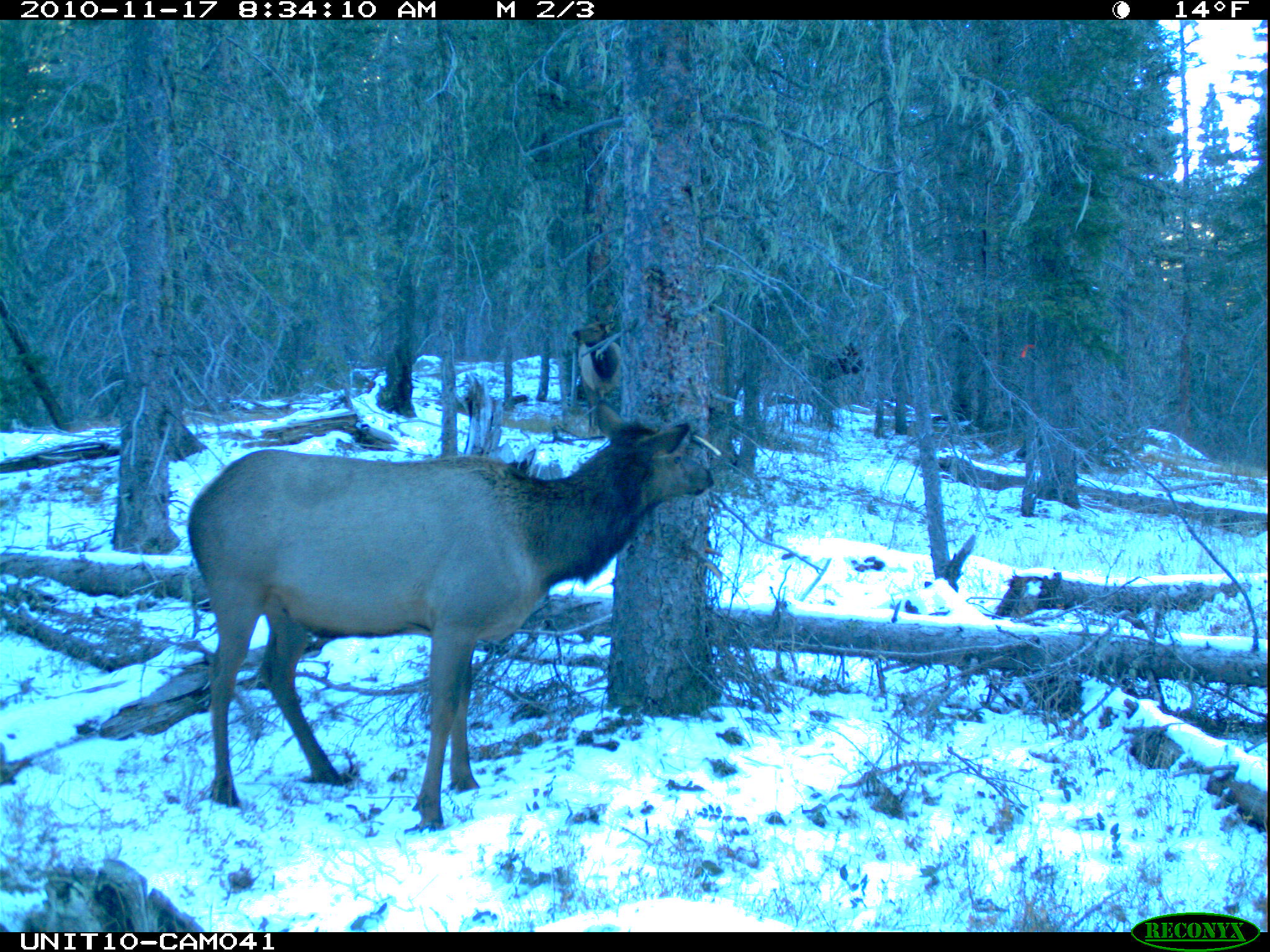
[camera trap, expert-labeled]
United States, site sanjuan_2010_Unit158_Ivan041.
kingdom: Animalia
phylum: Chordata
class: Mammalia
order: Artiodactyla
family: Cervidae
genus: Cervus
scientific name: Cervus elaphus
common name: red deer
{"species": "Cervus elaphus (red deer)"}